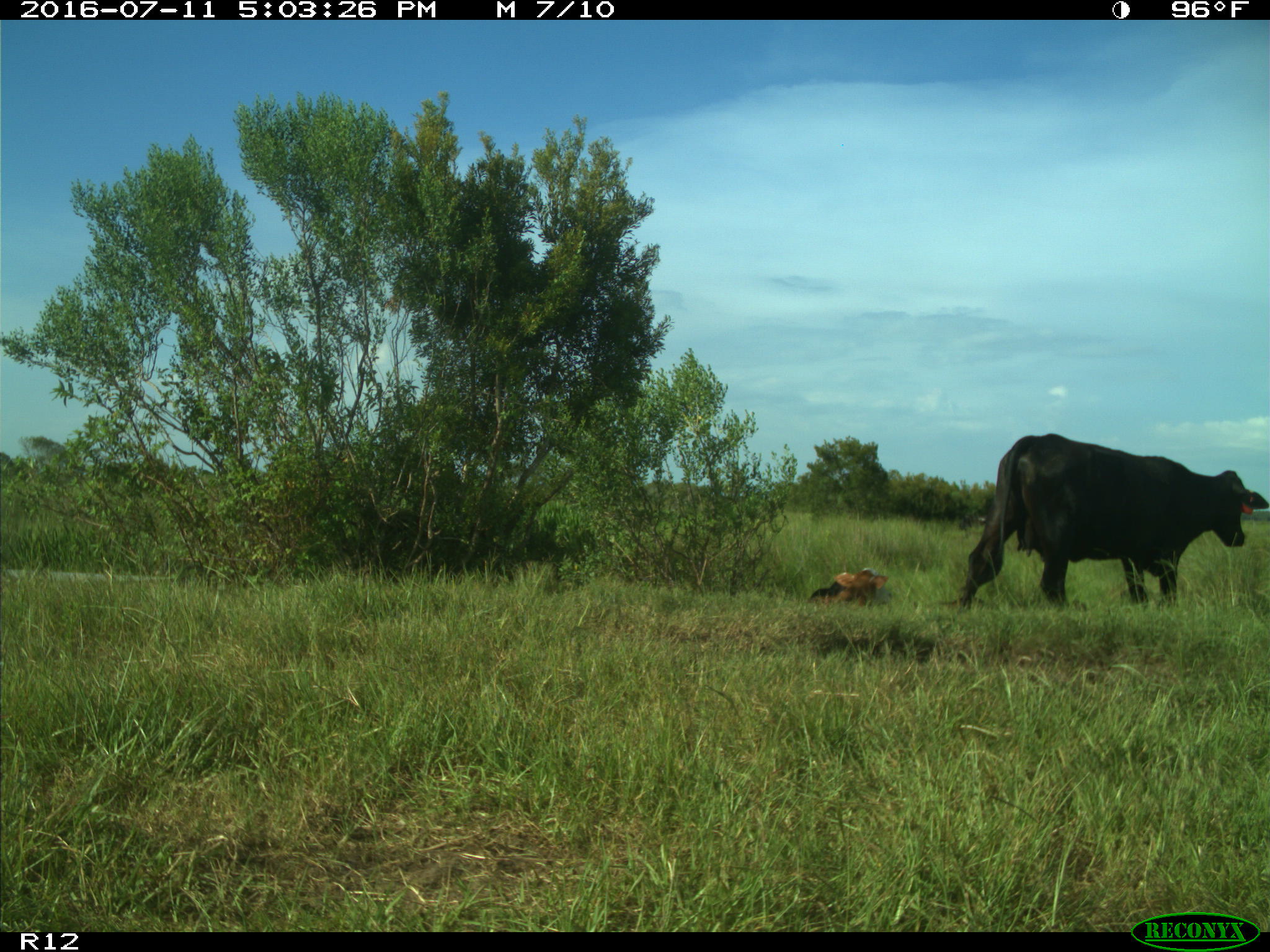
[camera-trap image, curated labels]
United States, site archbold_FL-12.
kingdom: Animalia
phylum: Chordata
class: Mammalia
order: Artiodactyla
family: Bovidae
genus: Bos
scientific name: Bos taurus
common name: domestic cow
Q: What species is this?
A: Bos taurus (domestic cow).